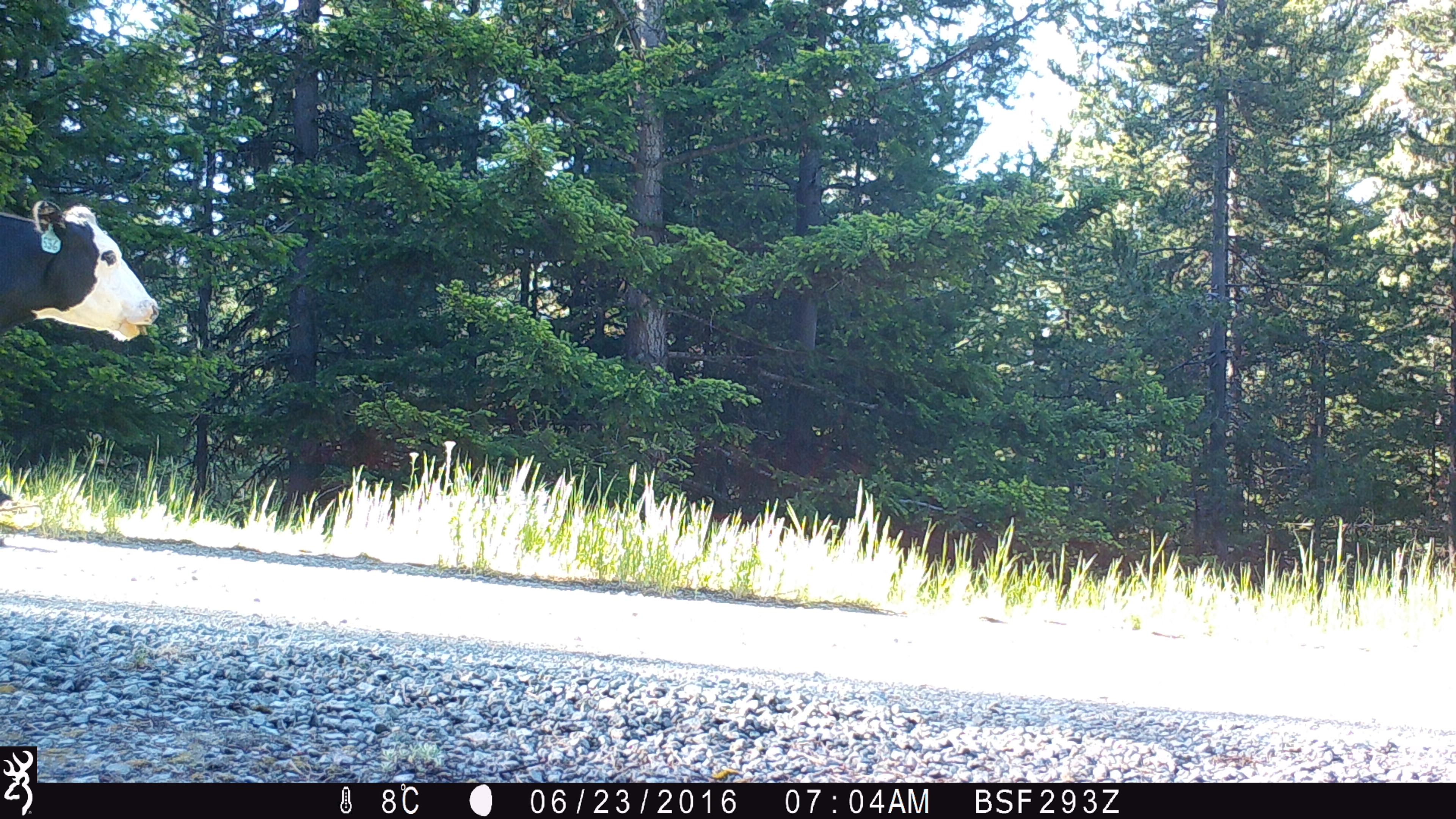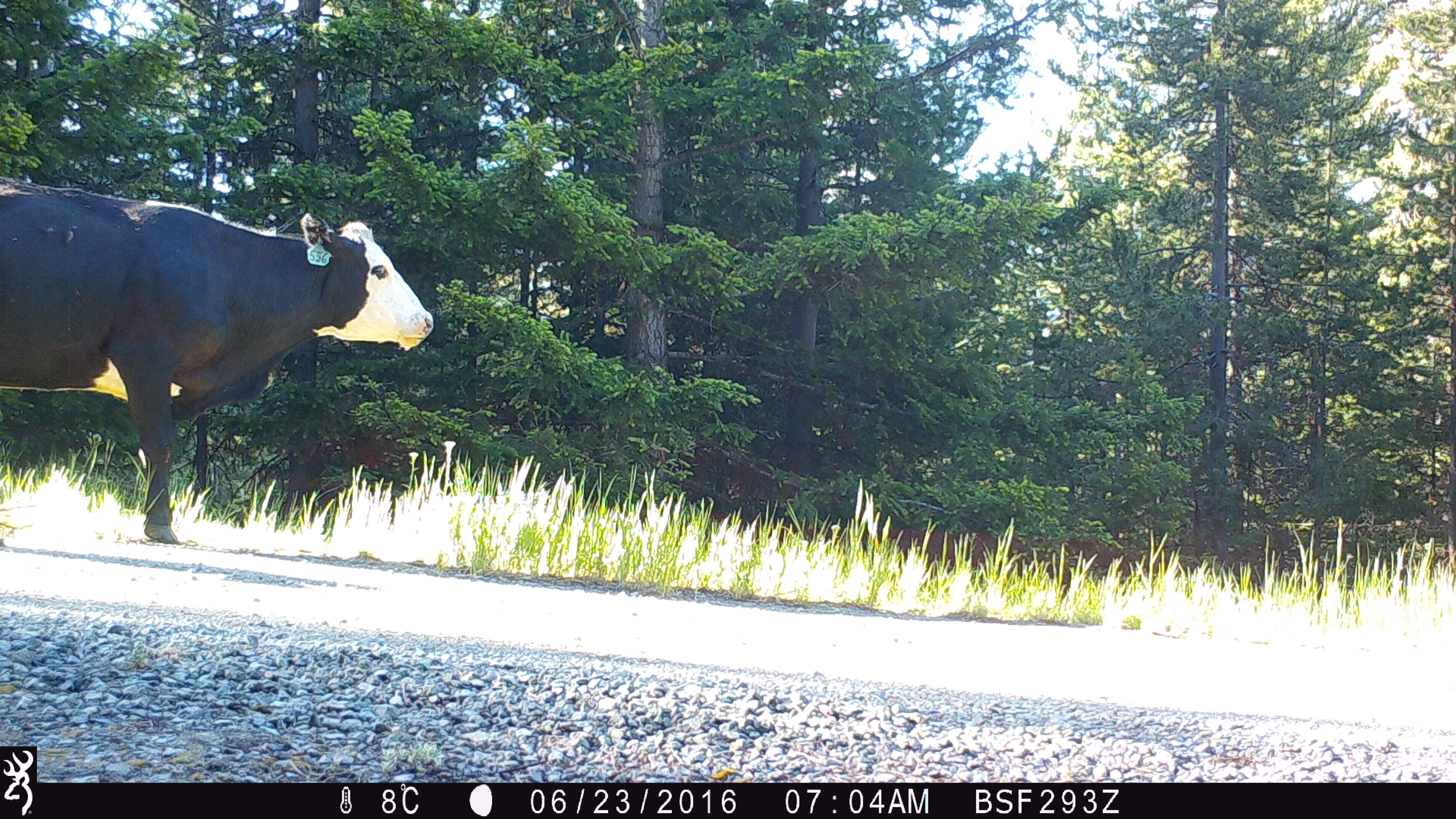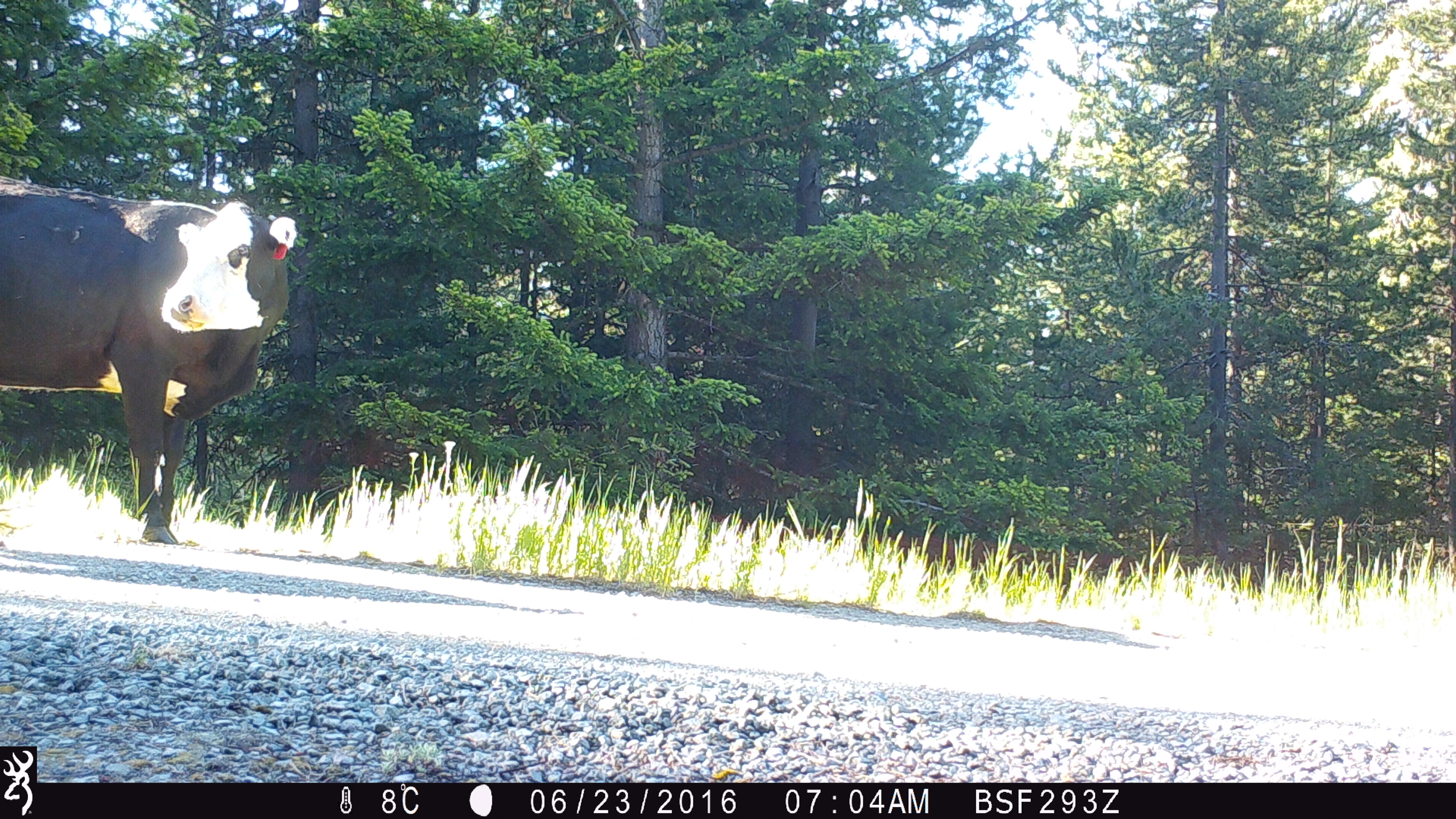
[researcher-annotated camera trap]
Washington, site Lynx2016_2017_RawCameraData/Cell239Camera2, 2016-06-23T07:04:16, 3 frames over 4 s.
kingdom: Animalia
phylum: Chordata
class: Mammalia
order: Artiodactyla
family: Bovidae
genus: Bos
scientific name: Bos taurus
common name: domestic cattle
Domestic cattle (Bos taurus). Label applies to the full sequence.